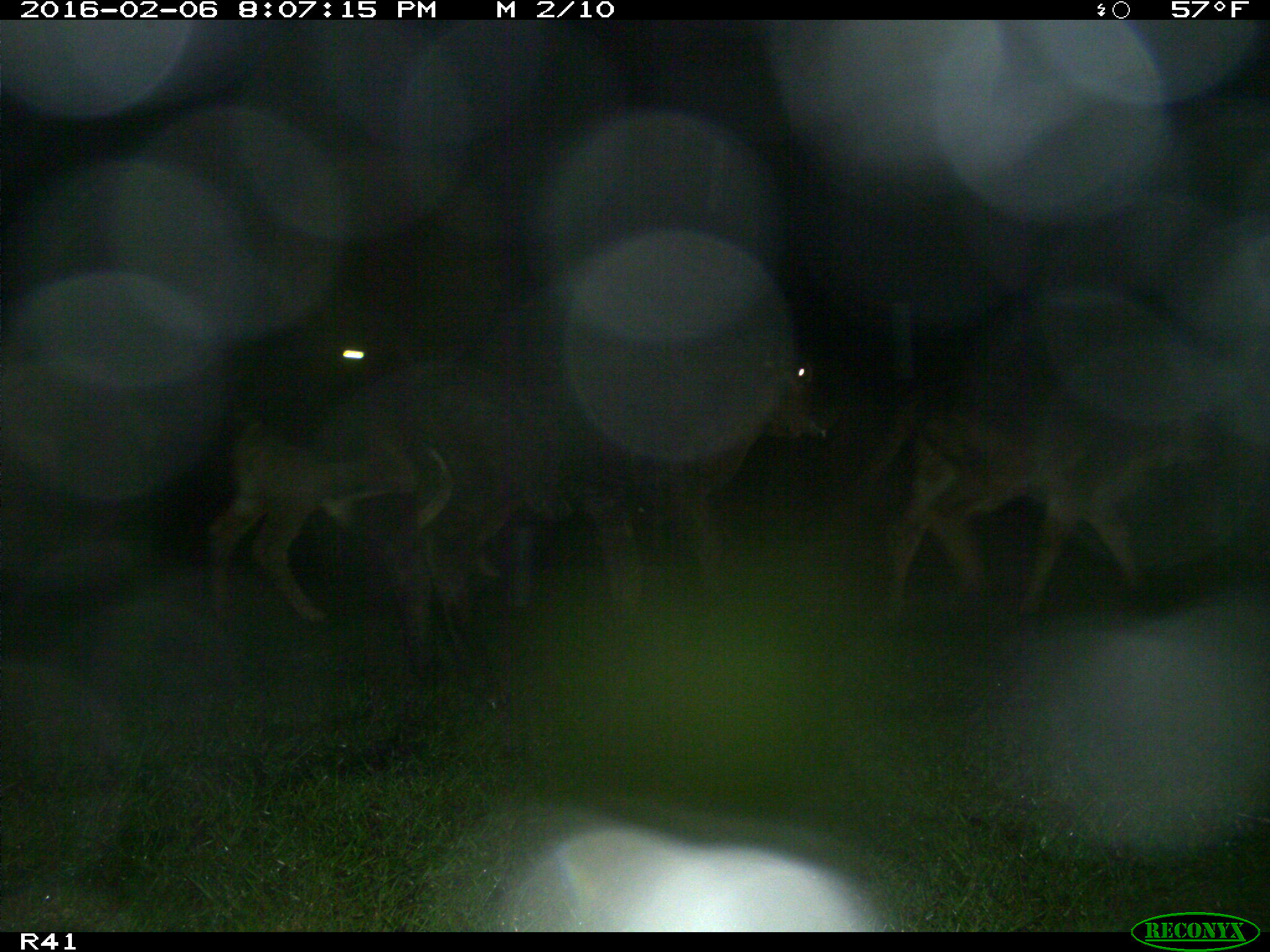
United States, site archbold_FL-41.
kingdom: Animalia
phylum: Chordata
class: Mammalia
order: Artiodactyla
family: Bovidae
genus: Bos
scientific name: Bos taurus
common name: domestic cow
Bos taurus (domestic cow).